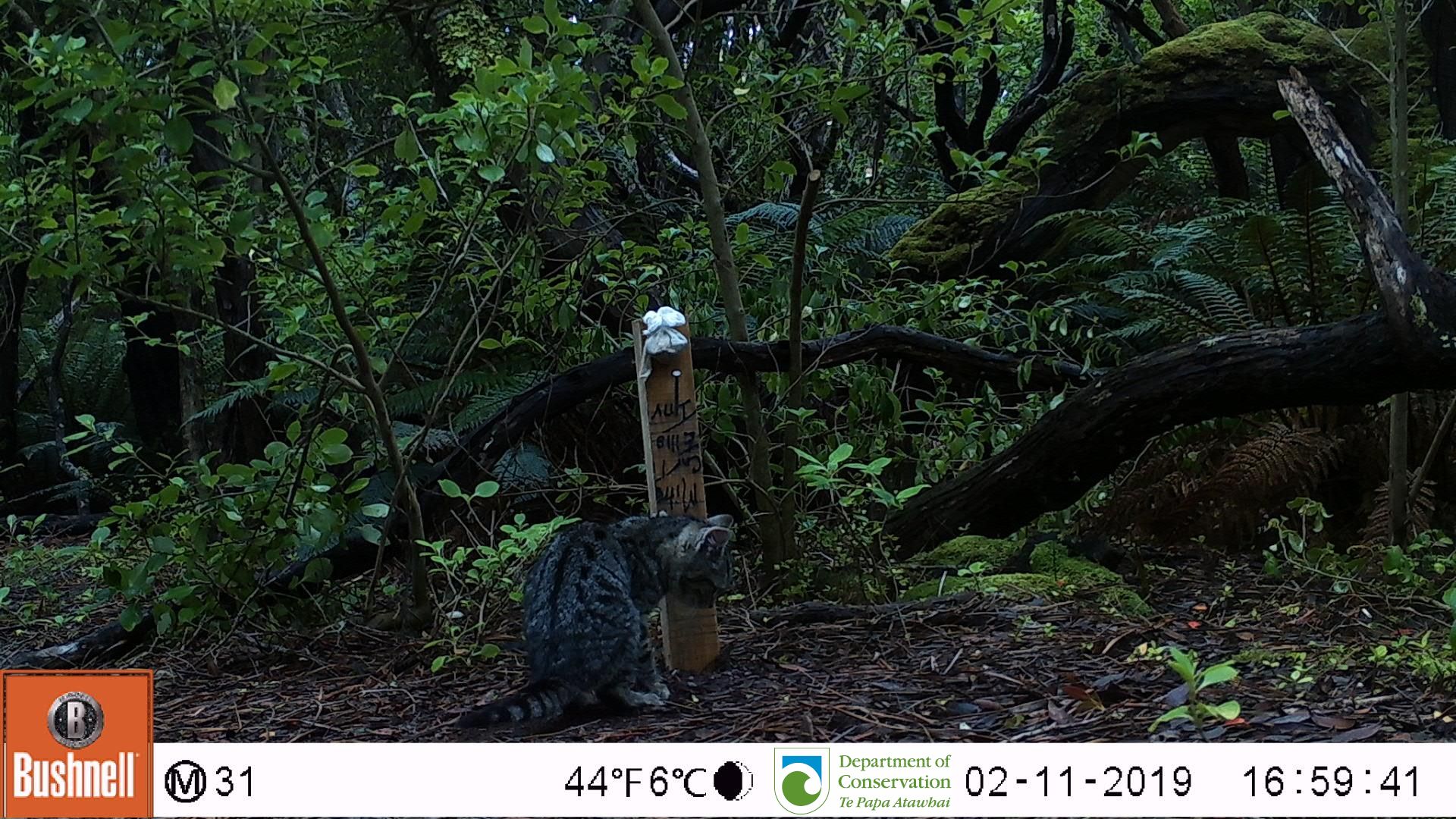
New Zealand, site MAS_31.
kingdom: Animalia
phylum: Chordata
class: Mammalia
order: Carnivora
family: Felidae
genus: Felis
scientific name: Felis catus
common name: domestic cat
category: cat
Cat (domestic cat) (Felis catus).